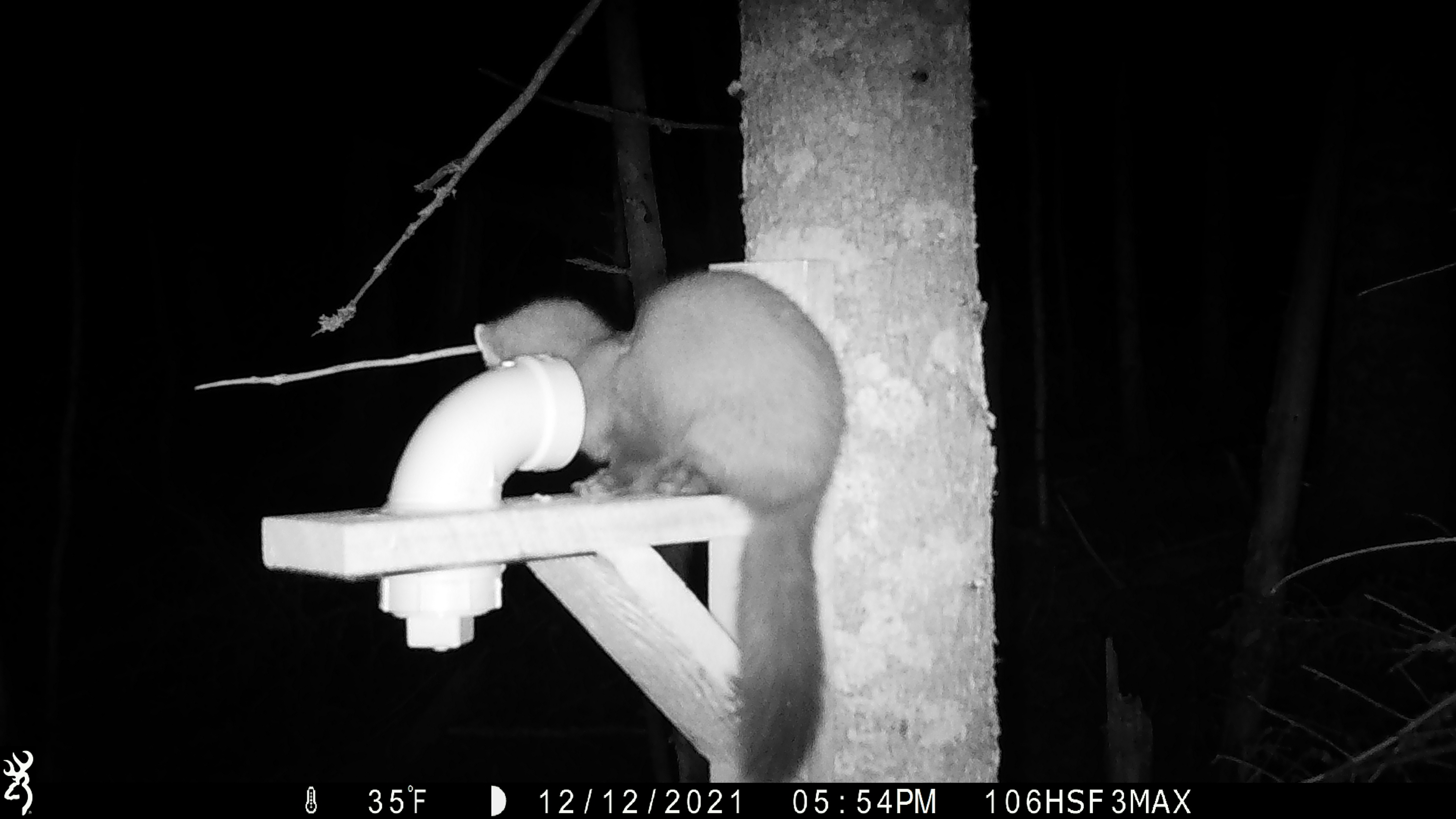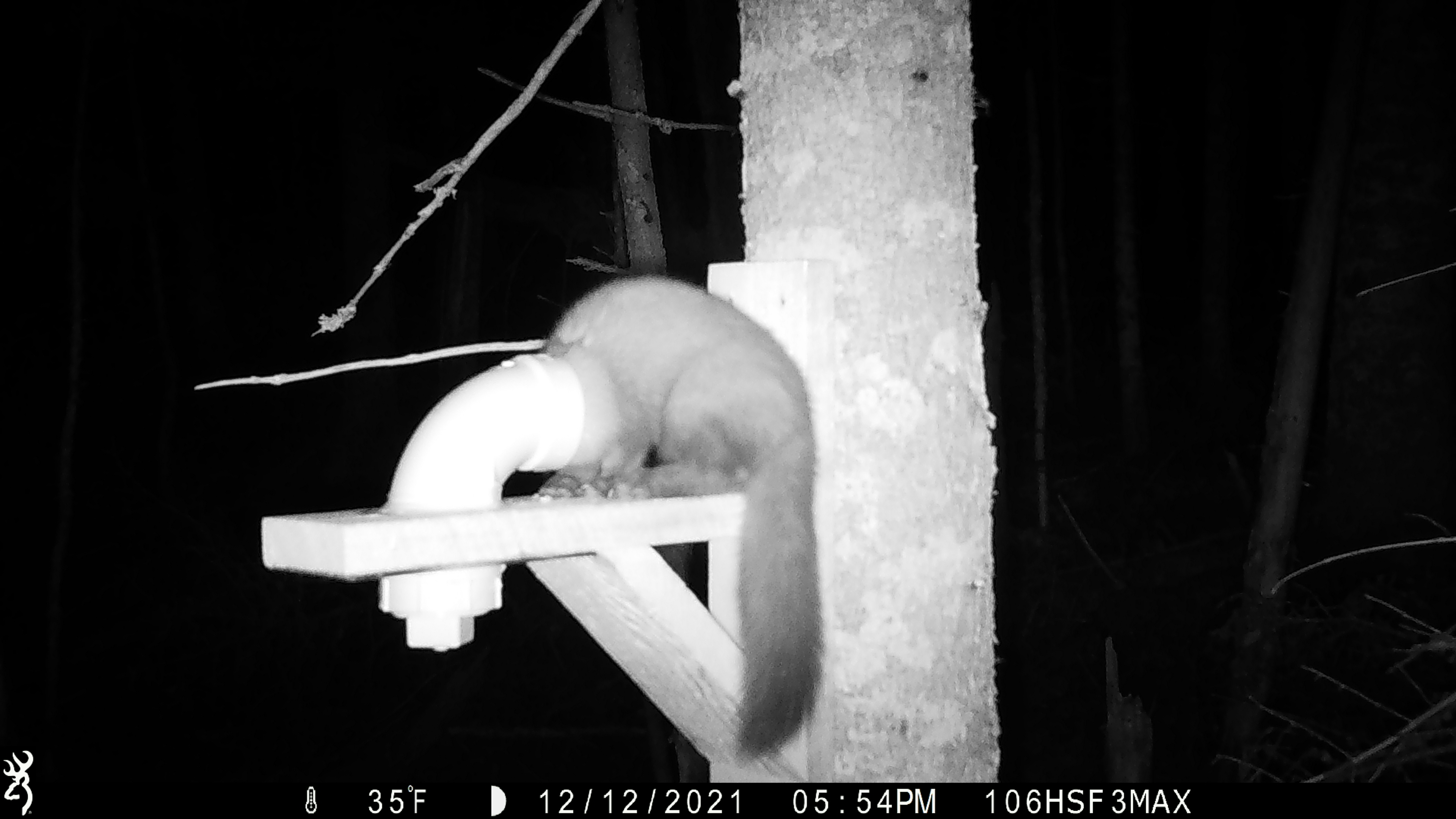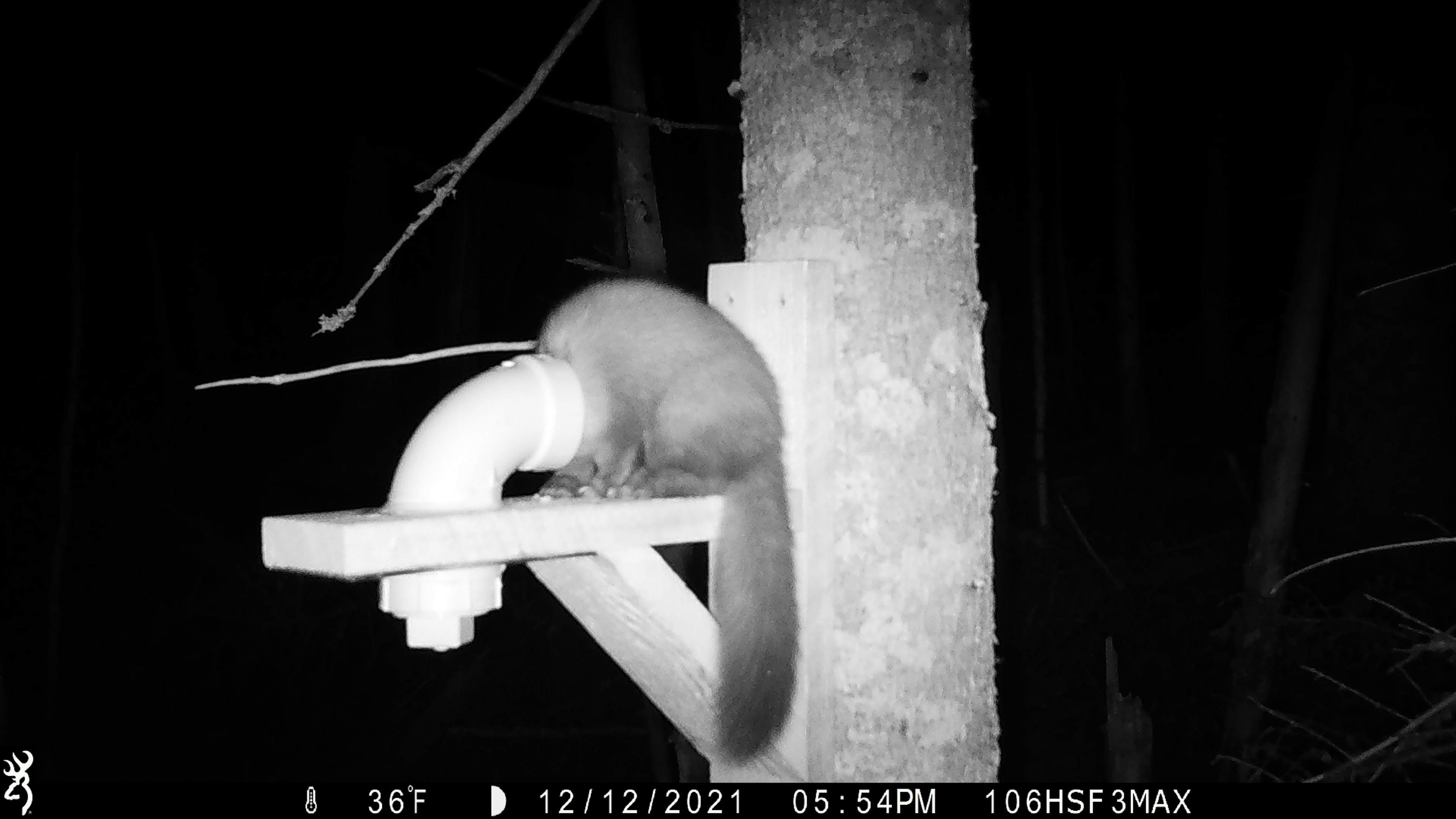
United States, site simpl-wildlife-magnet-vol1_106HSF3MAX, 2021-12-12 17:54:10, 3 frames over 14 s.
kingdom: Animalia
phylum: Chordata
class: Mammalia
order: Carnivora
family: Mustelidae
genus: Martes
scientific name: Martes americana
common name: american marten